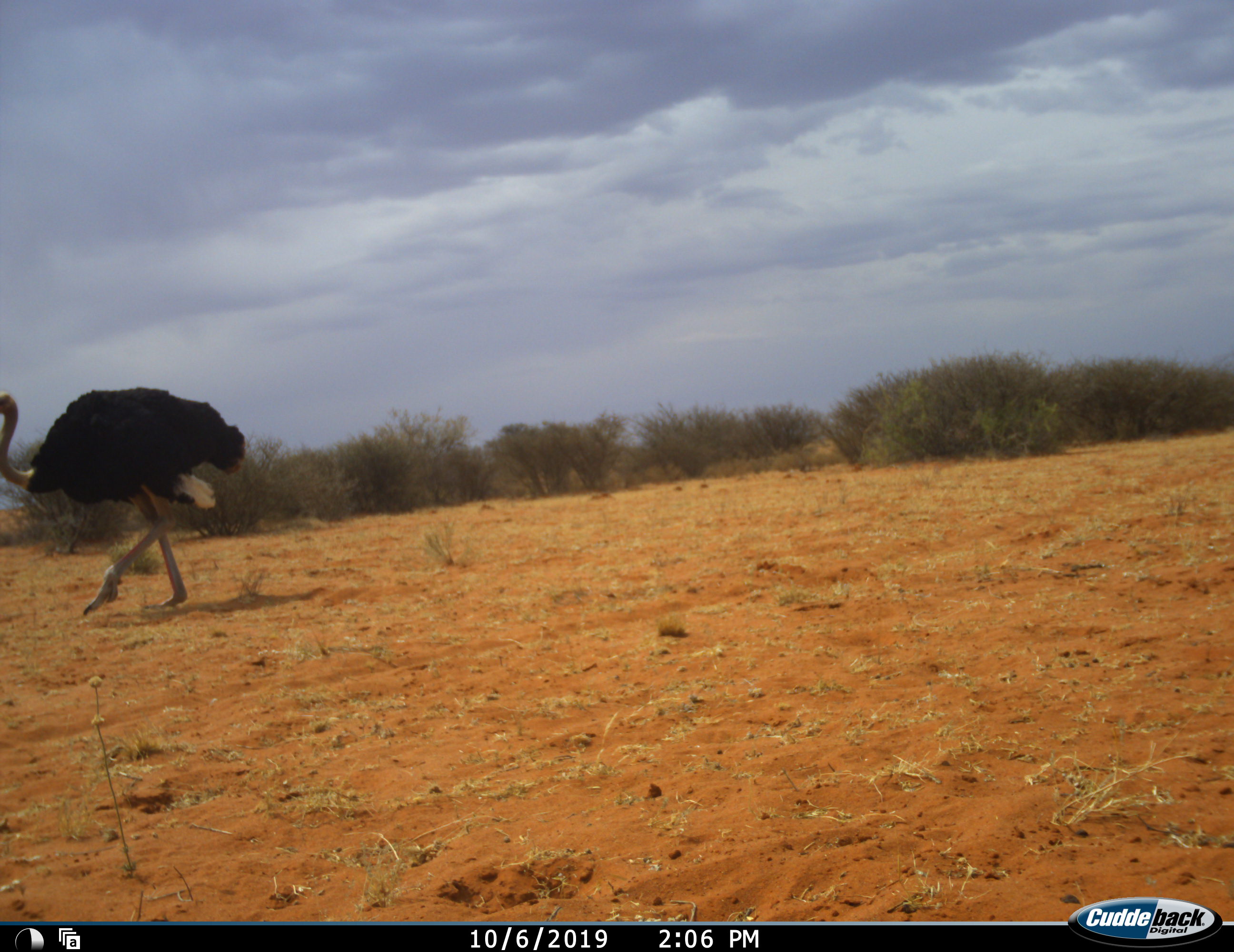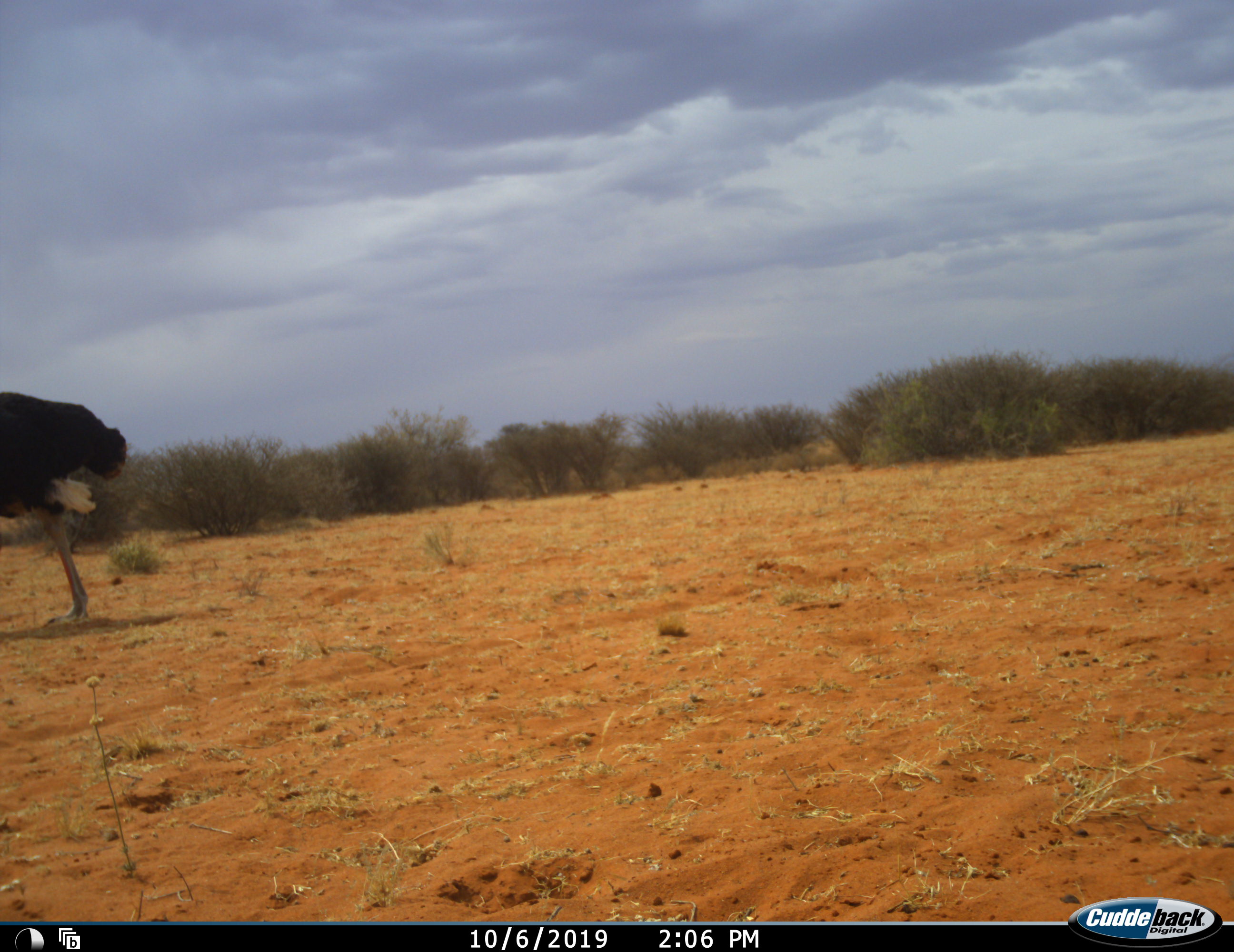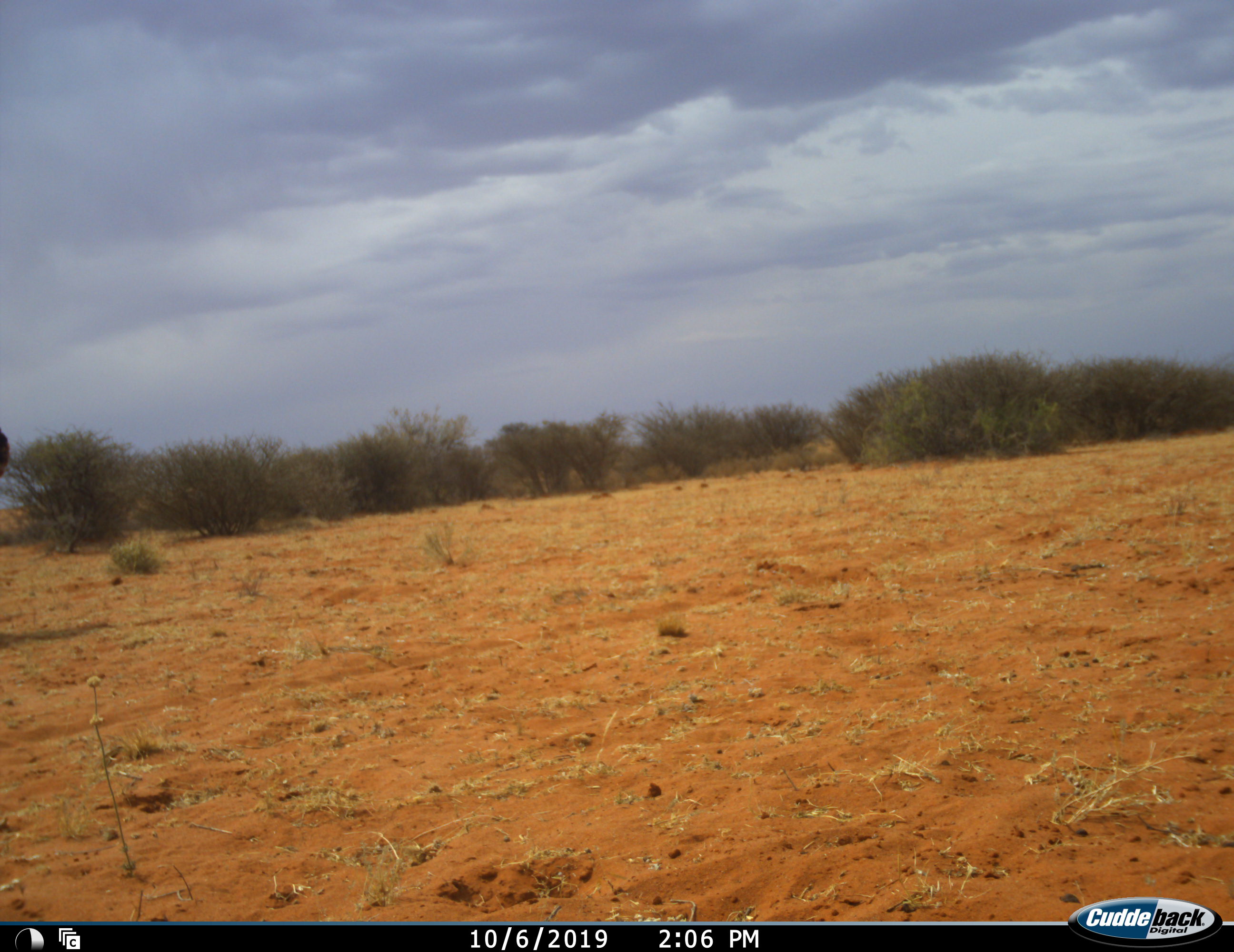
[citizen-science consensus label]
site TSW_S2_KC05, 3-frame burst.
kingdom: Animalia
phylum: Chordata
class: Aves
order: Struthioniformes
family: Struthionidae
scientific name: Struthionidae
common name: ostrich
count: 1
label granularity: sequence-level